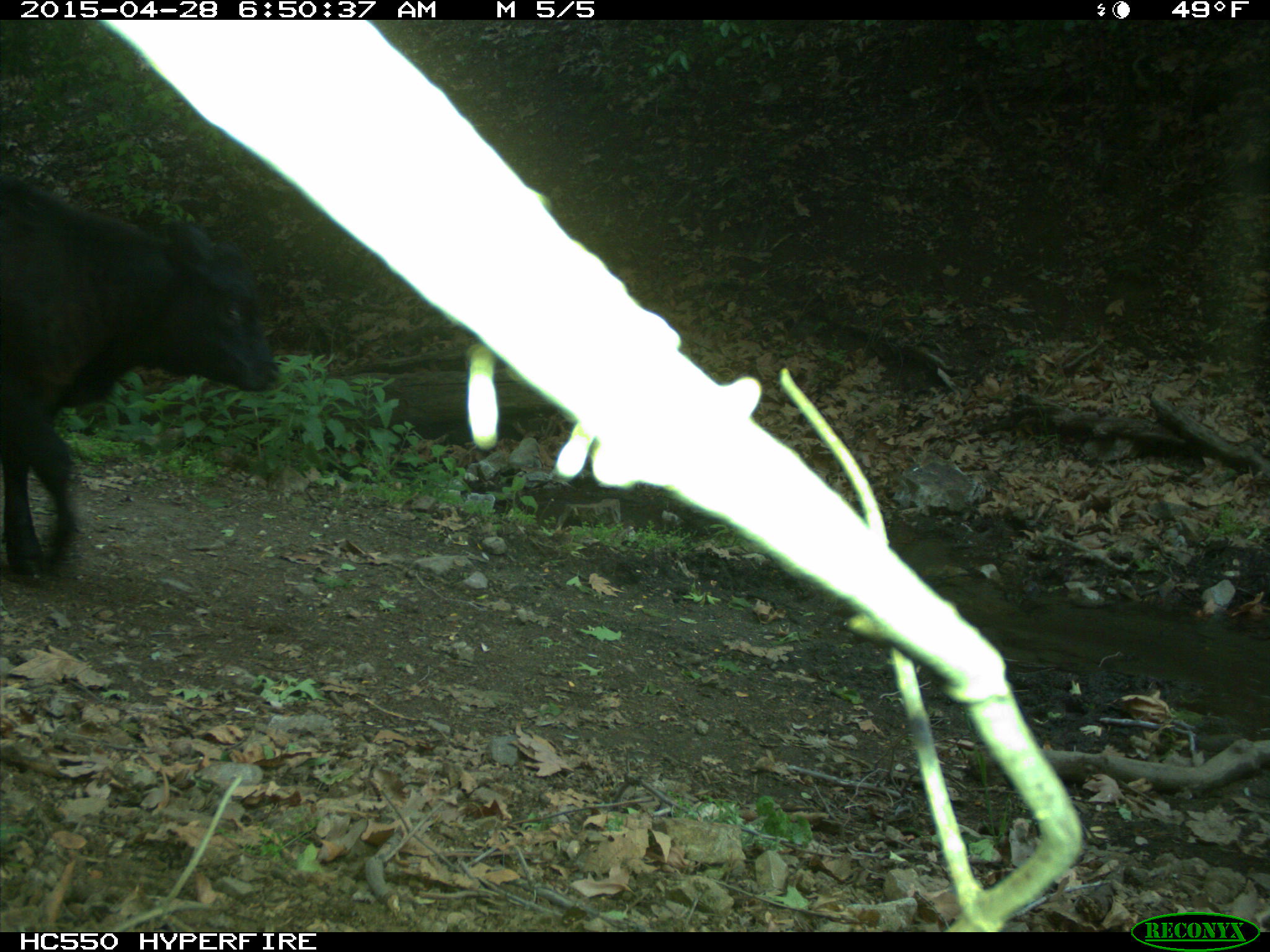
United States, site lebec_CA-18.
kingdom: Animalia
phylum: Chordata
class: Mammalia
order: Artiodactyla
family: Bovidae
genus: Bos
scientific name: Bos taurus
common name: domestic cow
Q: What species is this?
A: Bos taurus (domestic cow).